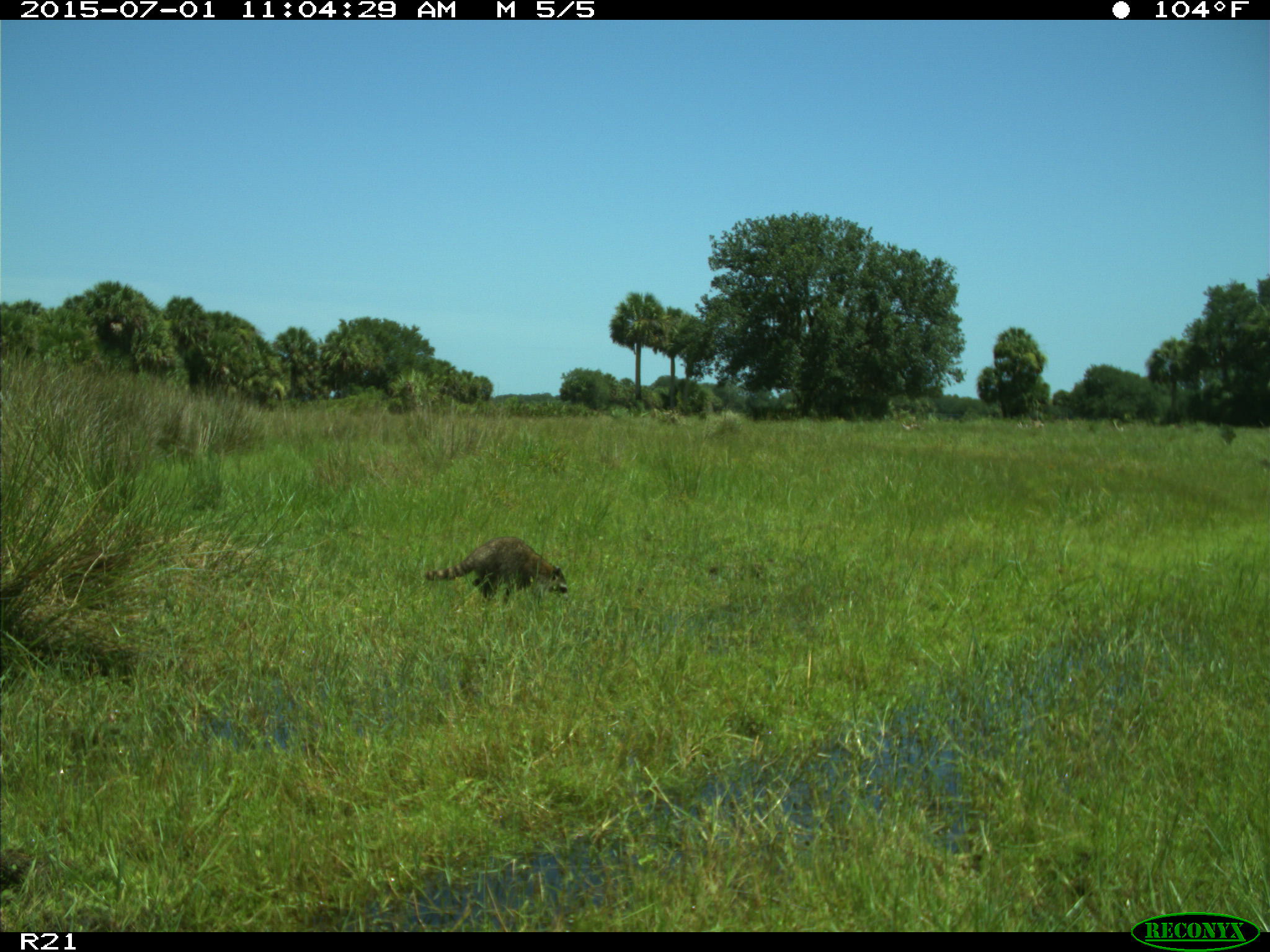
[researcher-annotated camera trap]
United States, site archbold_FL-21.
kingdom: Animalia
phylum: Chordata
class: Mammalia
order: Carnivora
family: Procyonidae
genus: Procyon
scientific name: Procyon lotor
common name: common raccoon